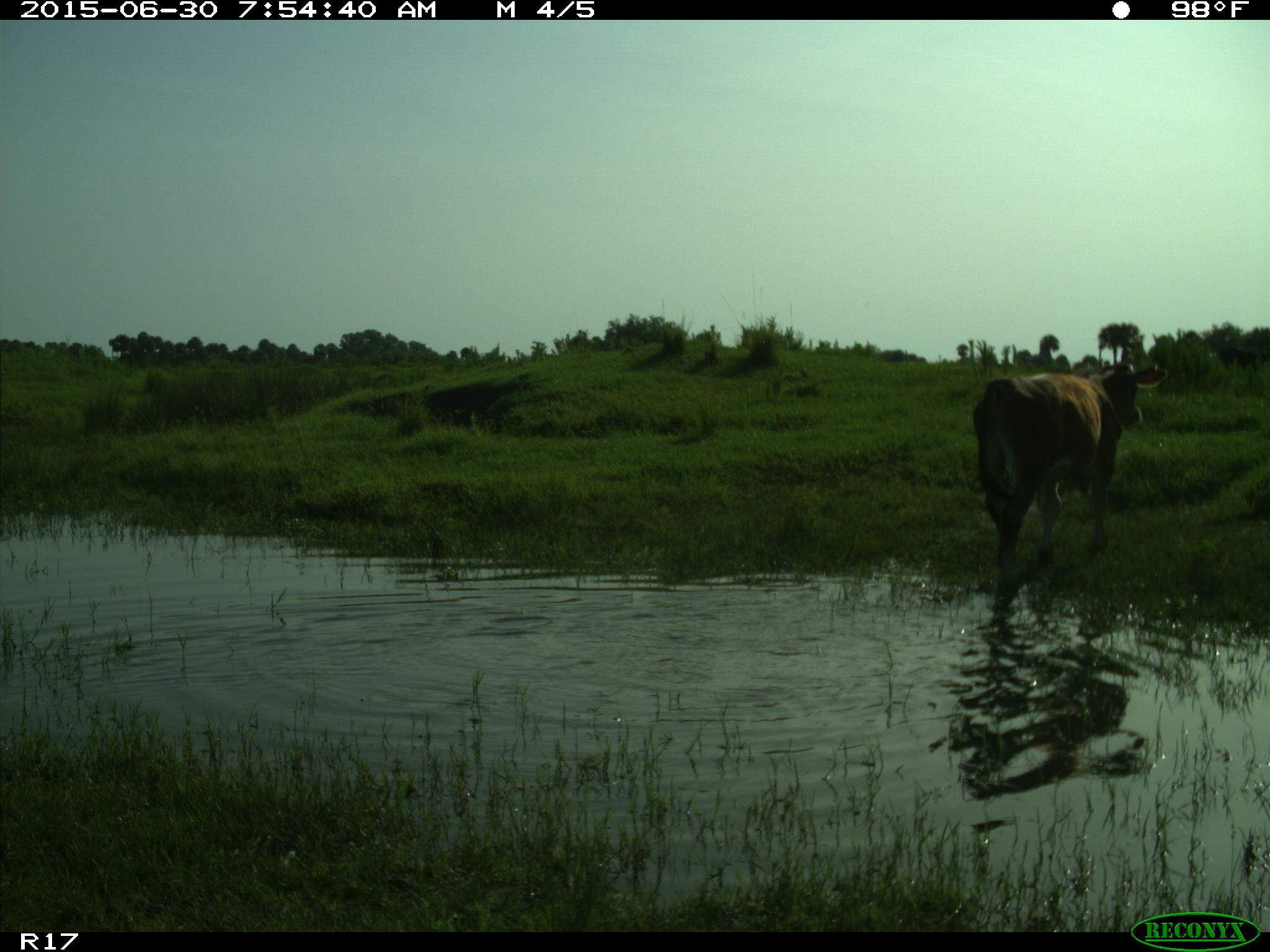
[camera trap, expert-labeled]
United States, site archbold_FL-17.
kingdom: Animalia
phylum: Chordata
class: Mammalia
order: Artiodactyla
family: Bovidae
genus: Bos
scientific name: Bos taurus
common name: domestic cow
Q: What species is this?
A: Bos taurus (domestic cow).